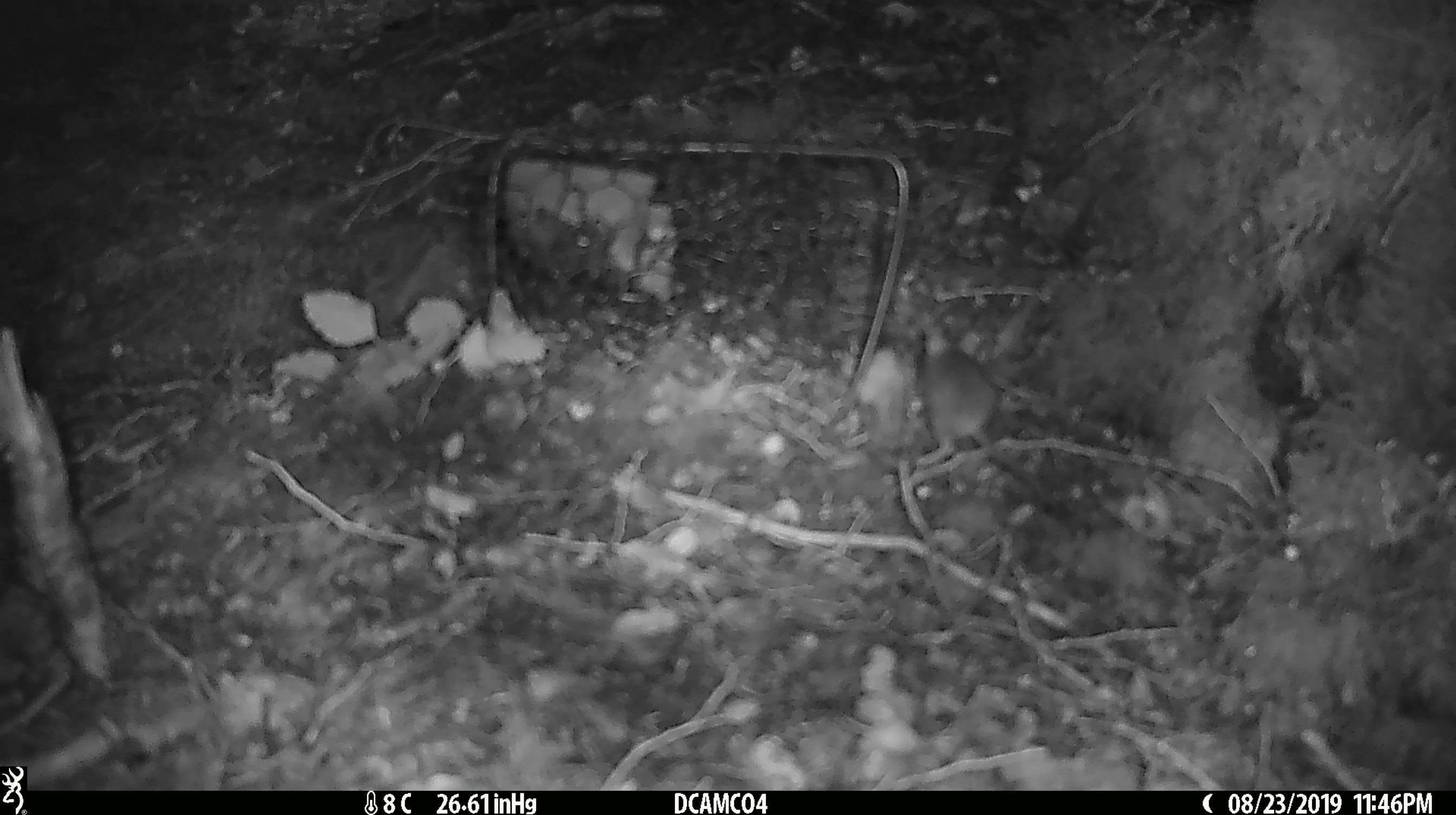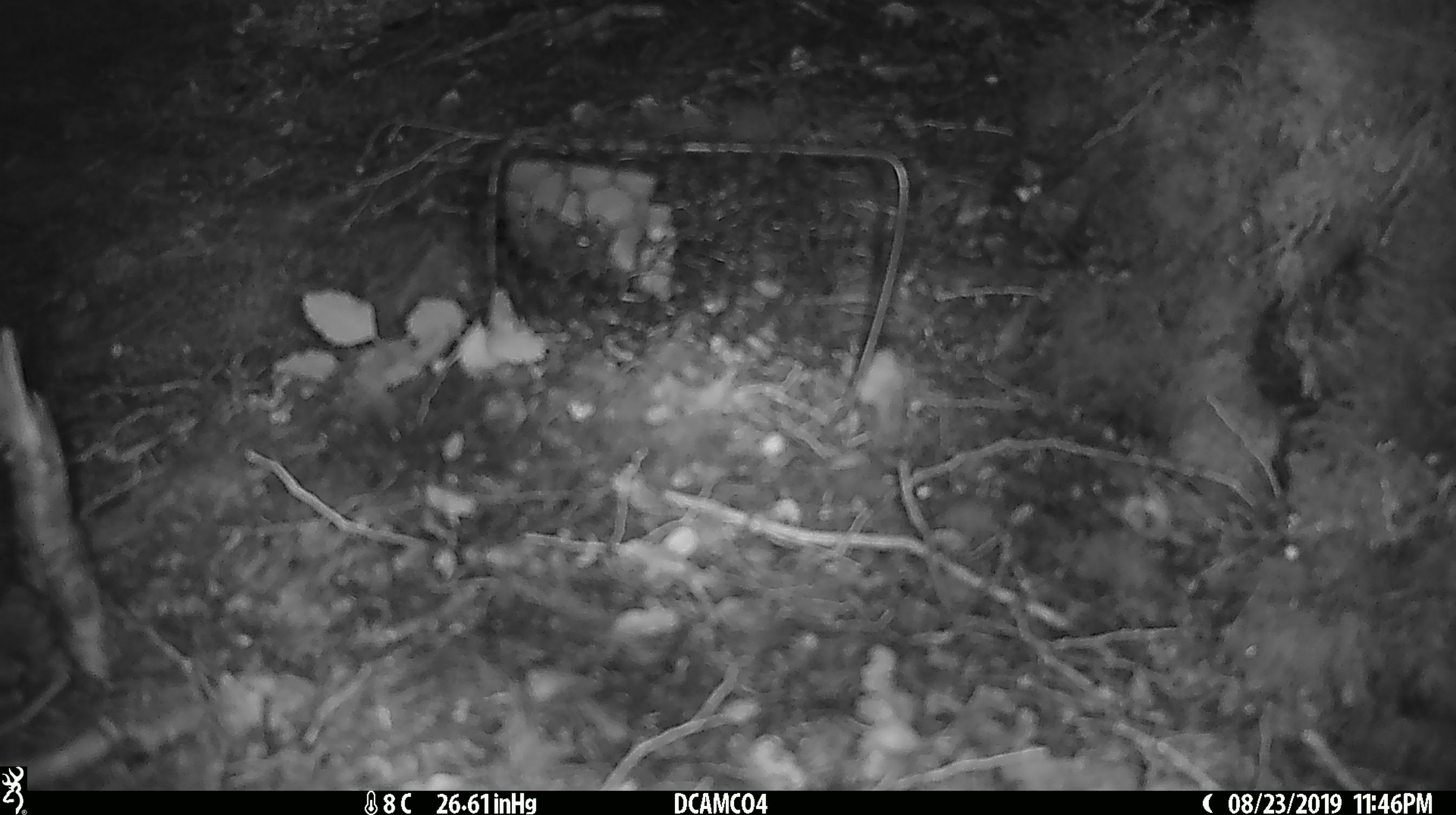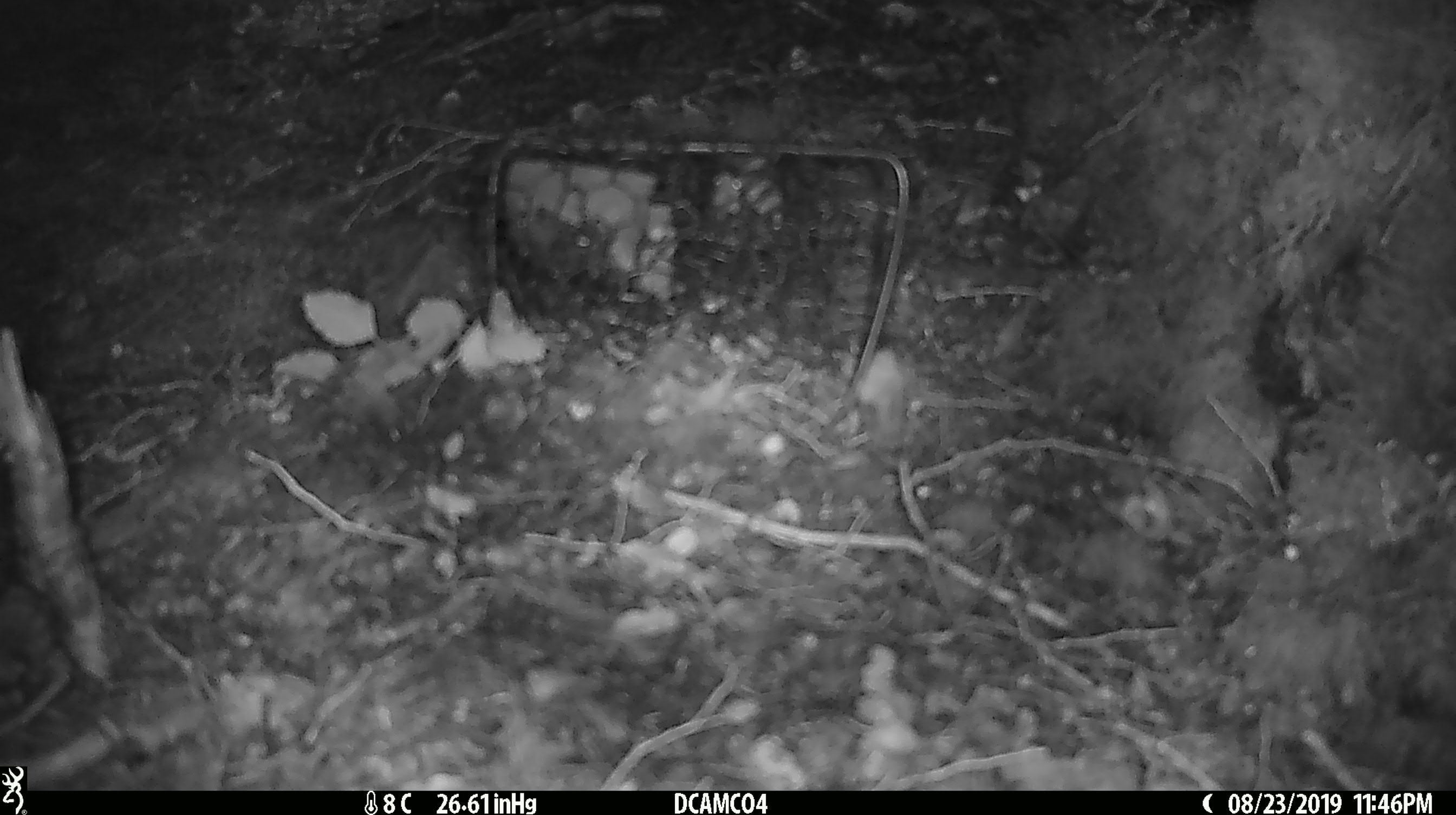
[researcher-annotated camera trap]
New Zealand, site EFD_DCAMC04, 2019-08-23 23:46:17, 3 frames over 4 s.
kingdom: Animalia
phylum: Chordata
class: Mammalia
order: Rodentia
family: Muridae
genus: Mus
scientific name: Mus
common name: mouse